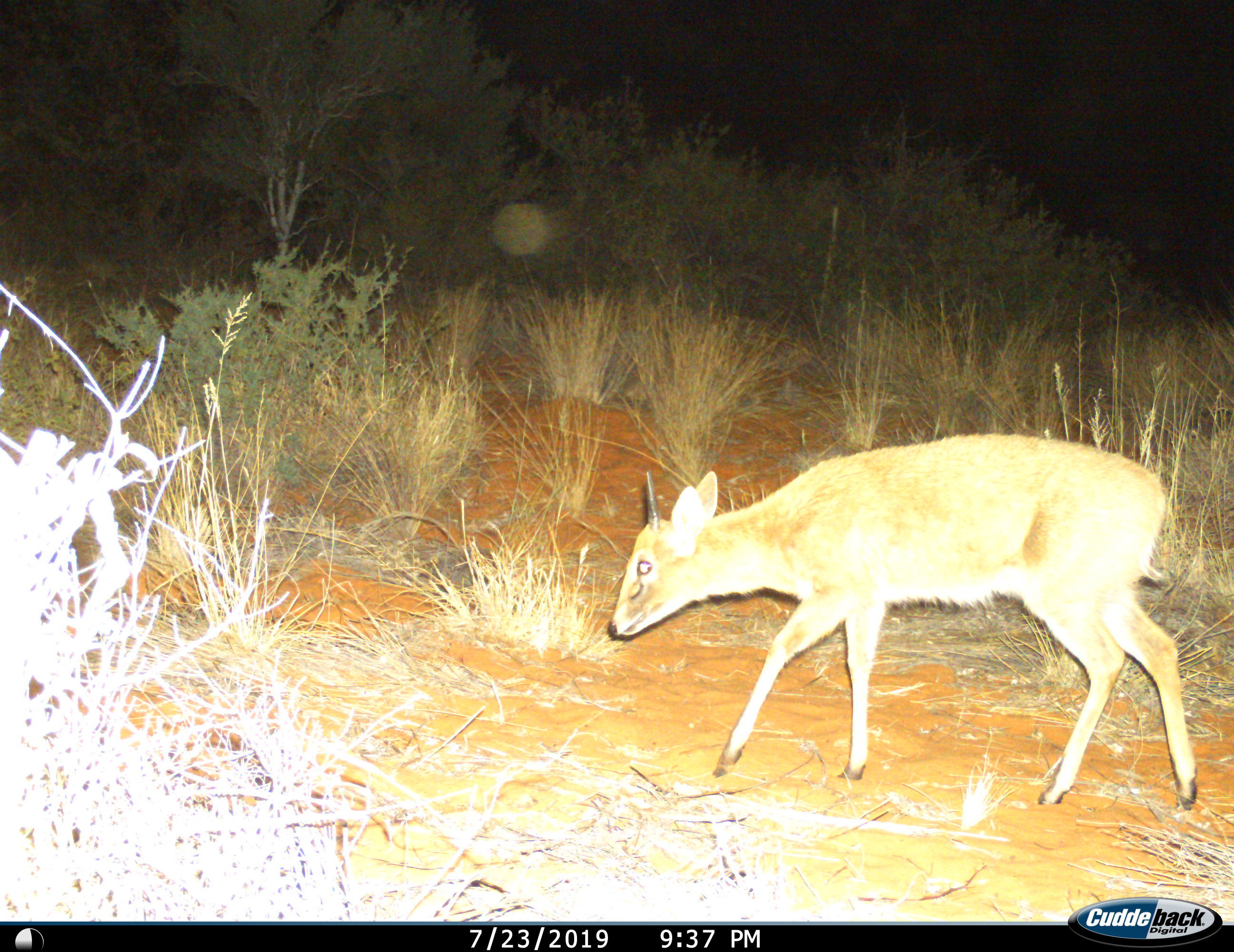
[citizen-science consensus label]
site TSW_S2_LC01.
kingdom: Animalia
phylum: Chordata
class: Mammalia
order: Artiodactyla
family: Bovidae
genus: Sylvicapra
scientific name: Sylvicapra grimmia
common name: common duiker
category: duikercommongrey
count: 1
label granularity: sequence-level